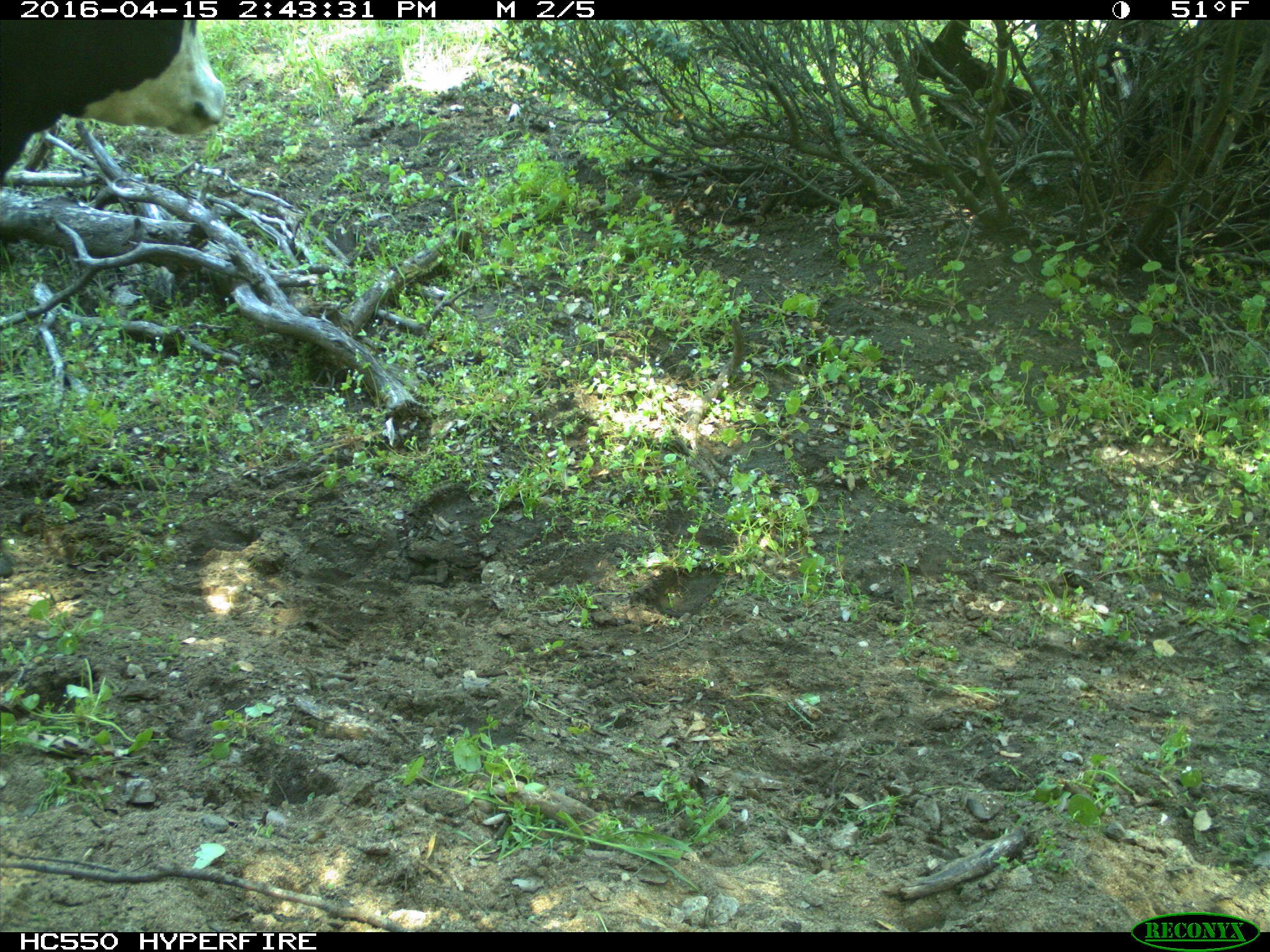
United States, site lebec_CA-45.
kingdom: Animalia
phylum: Chordata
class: Mammalia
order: Artiodactyla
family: Bovidae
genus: Bos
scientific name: Bos taurus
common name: domestic cow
Bos taurus (domestic cow).